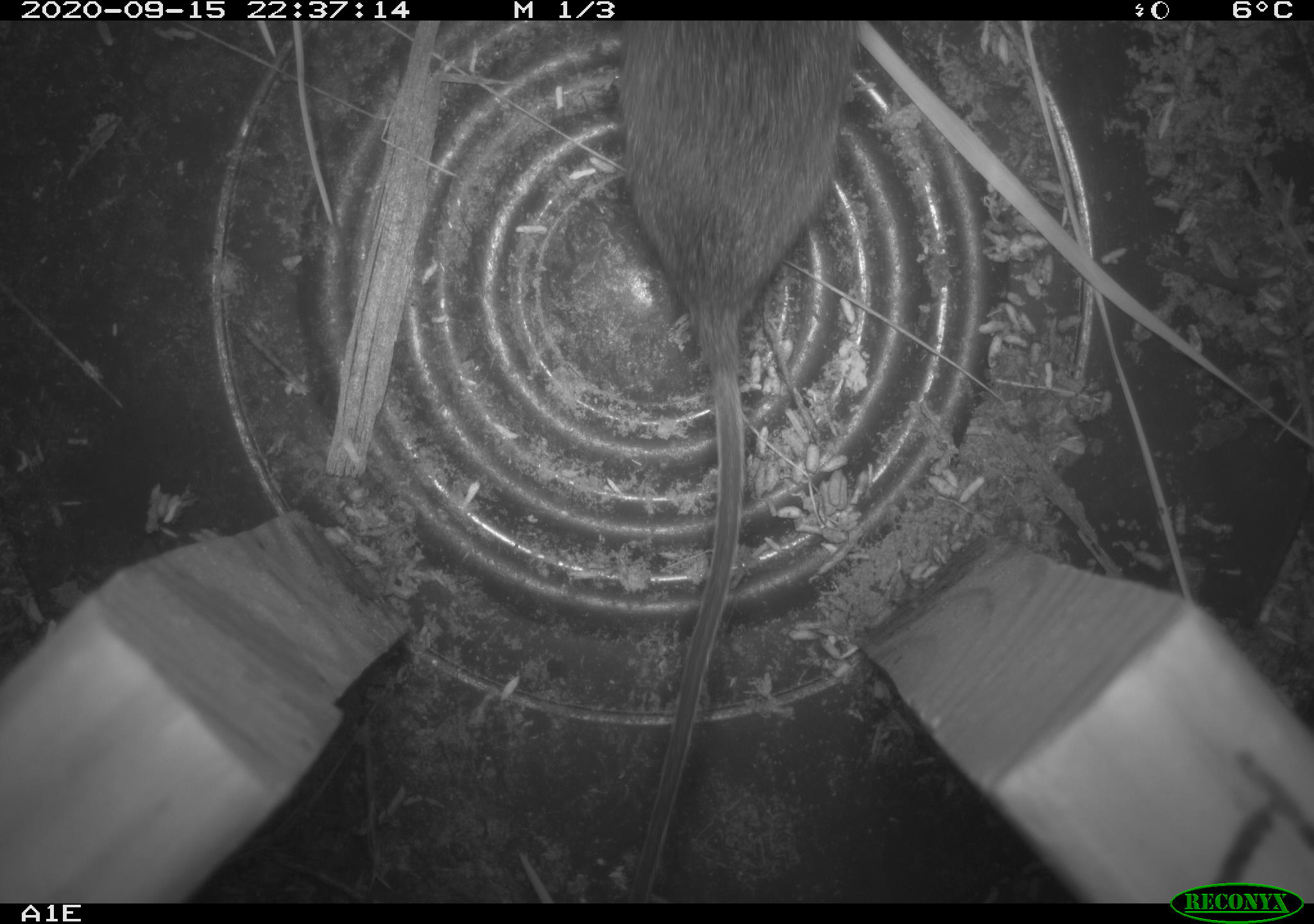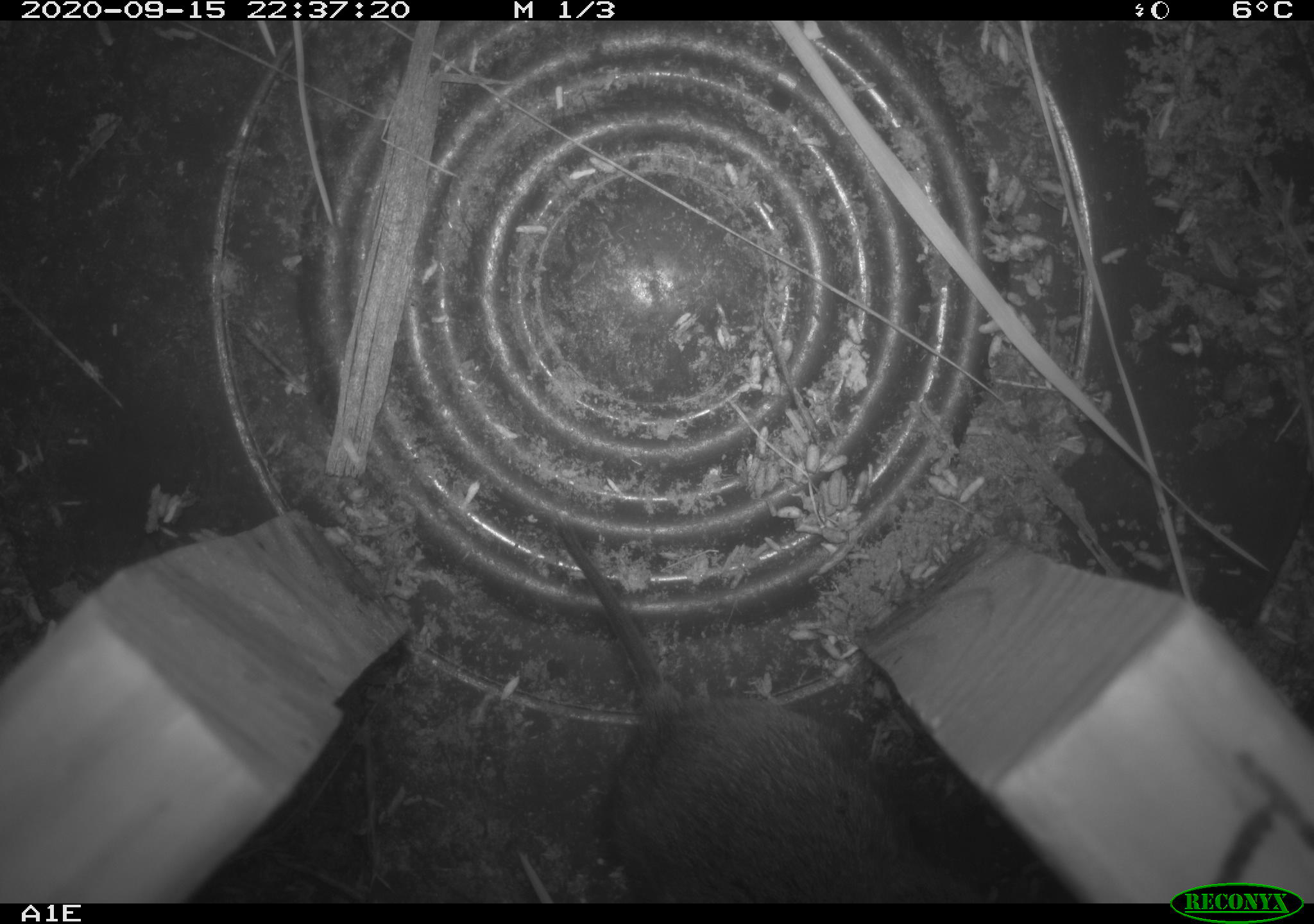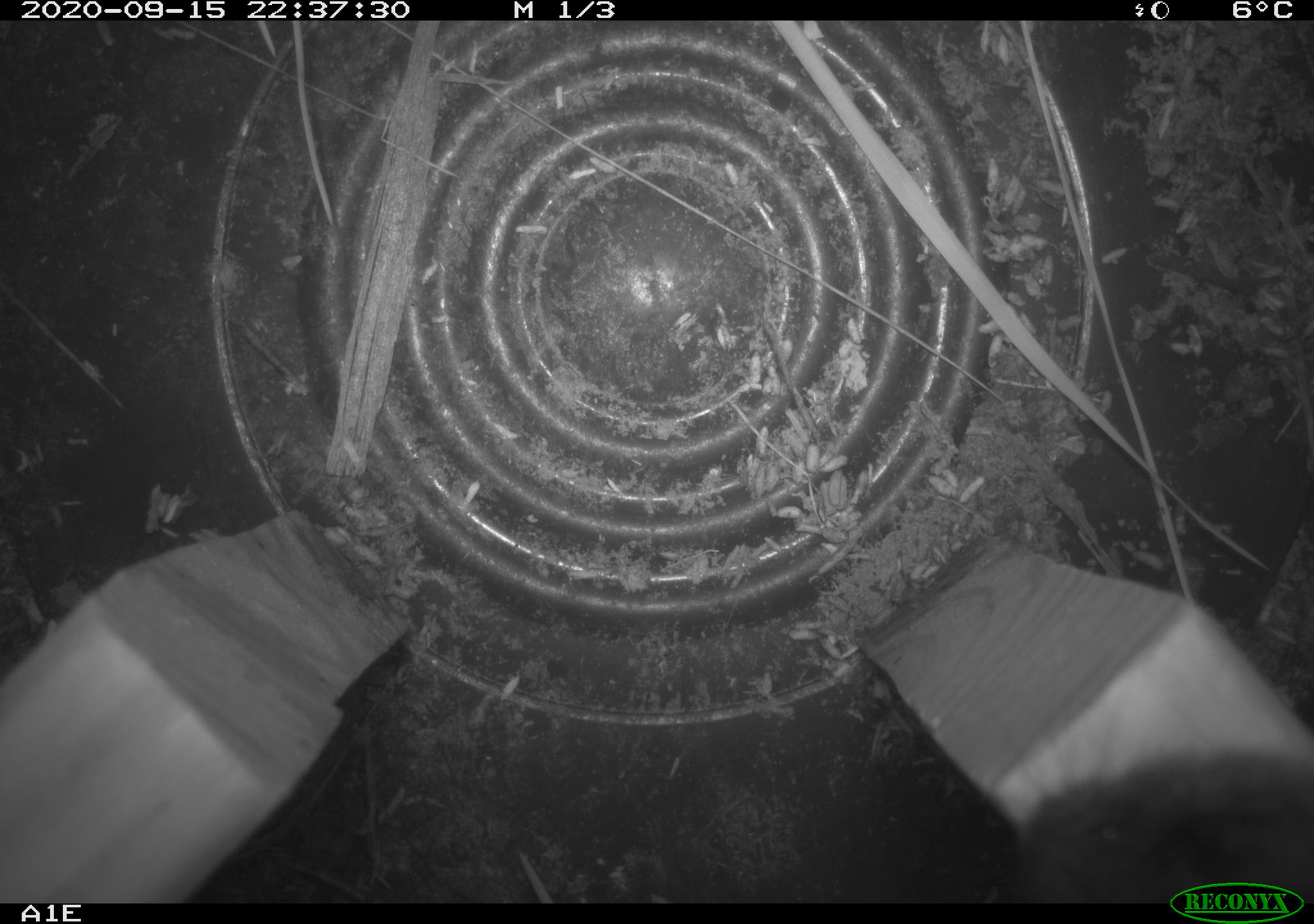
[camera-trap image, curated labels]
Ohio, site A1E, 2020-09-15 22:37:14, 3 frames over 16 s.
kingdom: Animalia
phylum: Chordata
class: Mammalia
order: Rodentia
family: Cricetidae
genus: Microtus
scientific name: Microtus pennsylvanicus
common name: meadow vole